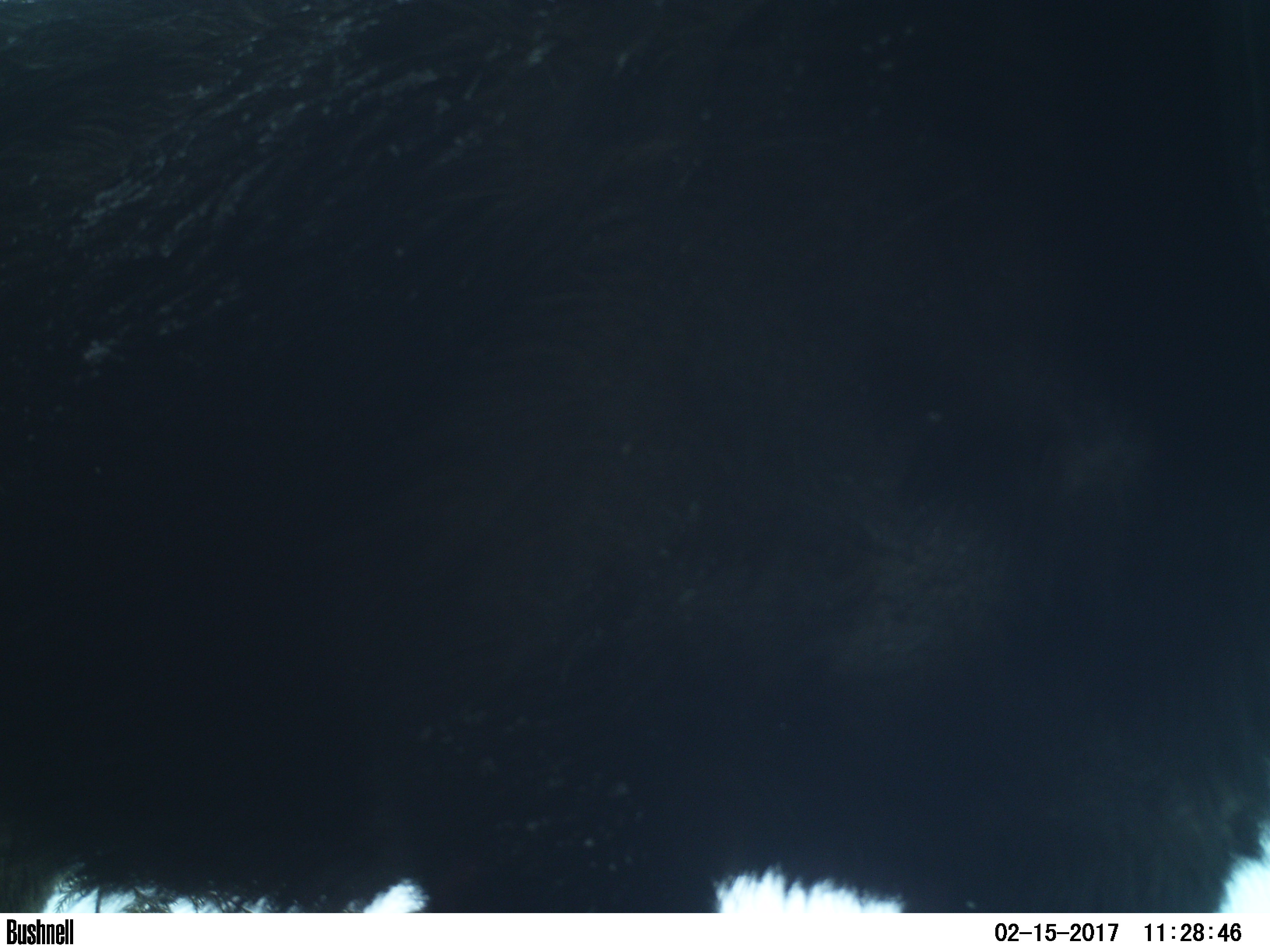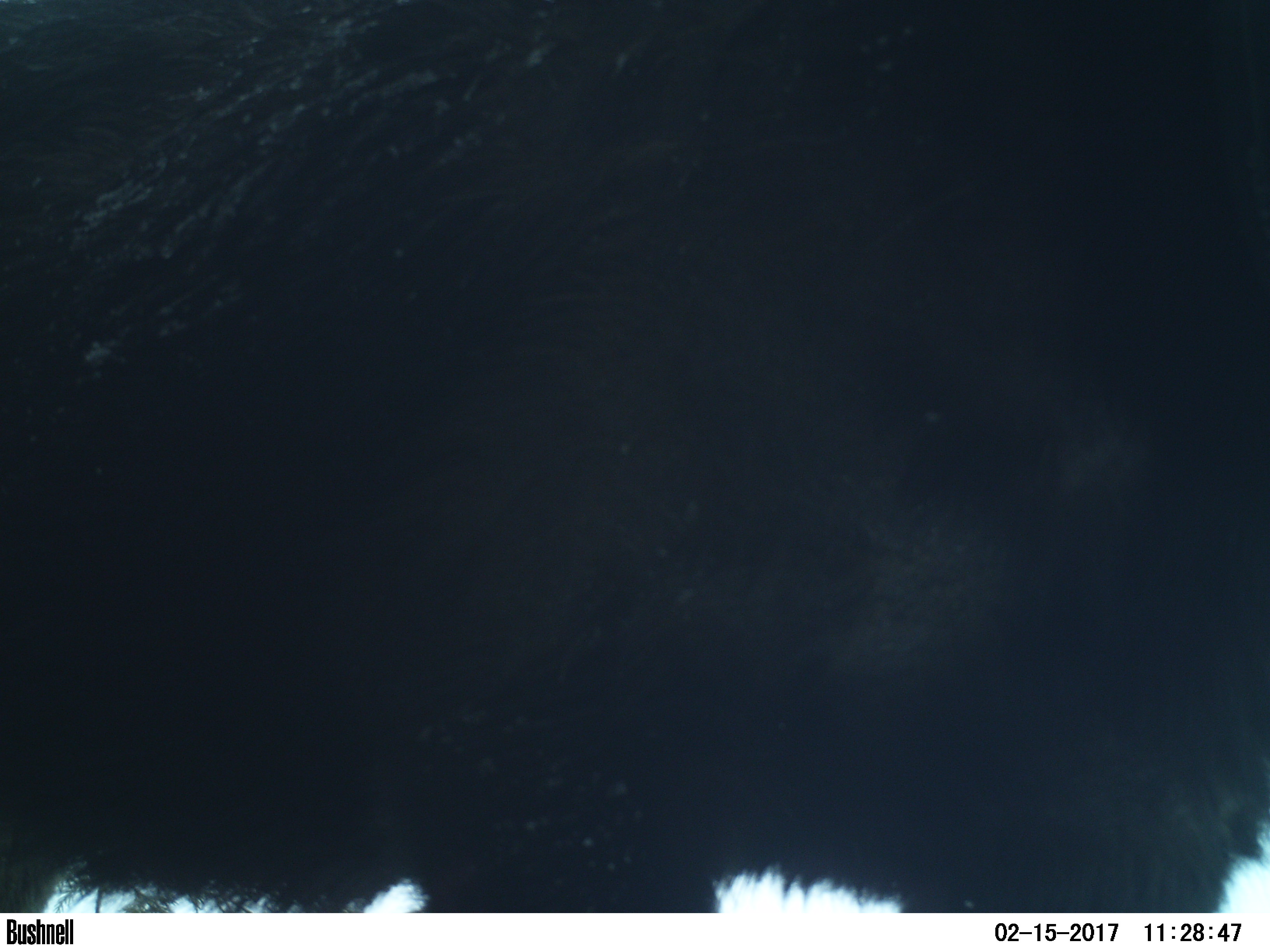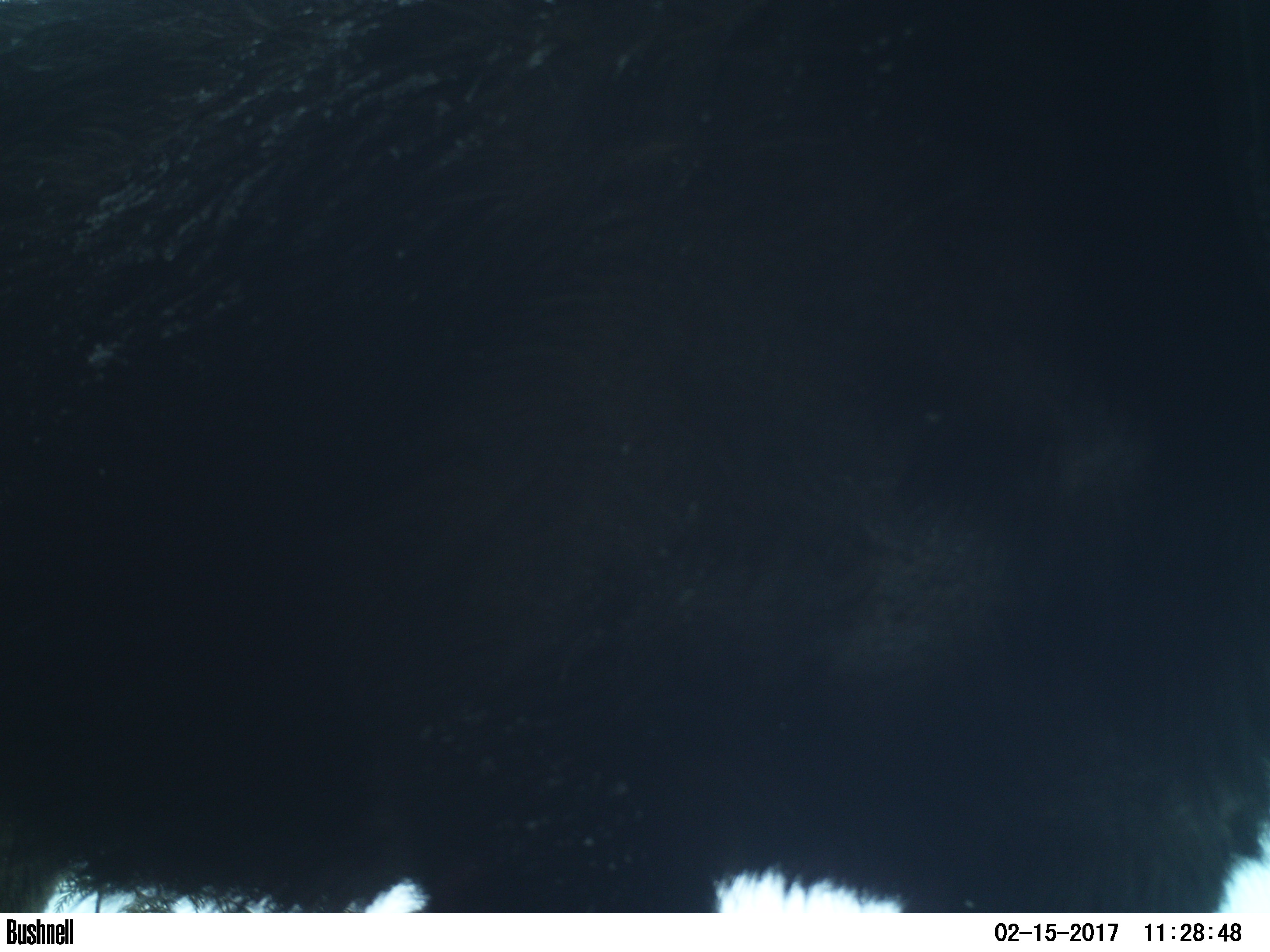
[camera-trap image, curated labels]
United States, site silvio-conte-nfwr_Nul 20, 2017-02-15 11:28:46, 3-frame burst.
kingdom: Animalia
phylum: Chordata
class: Mammalia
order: Artiodactyla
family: Cervidae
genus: Alces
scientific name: Alces alces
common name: moose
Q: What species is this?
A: Moose (Alces alces).